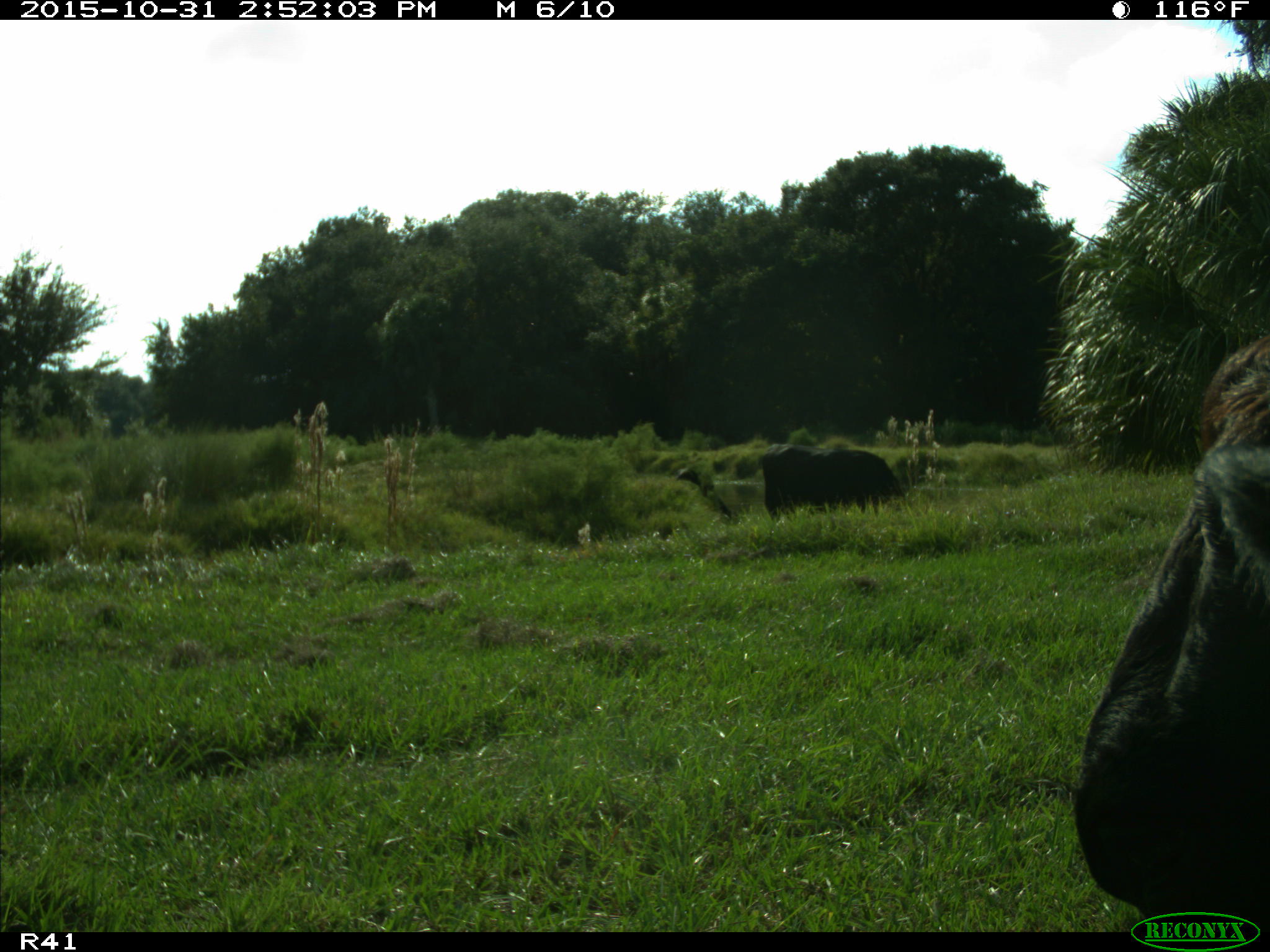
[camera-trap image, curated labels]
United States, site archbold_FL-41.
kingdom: Animalia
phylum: Chordata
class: Mammalia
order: Artiodactyla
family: Bovidae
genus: Bos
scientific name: Bos taurus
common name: domestic cow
Bos taurus (domestic cow).